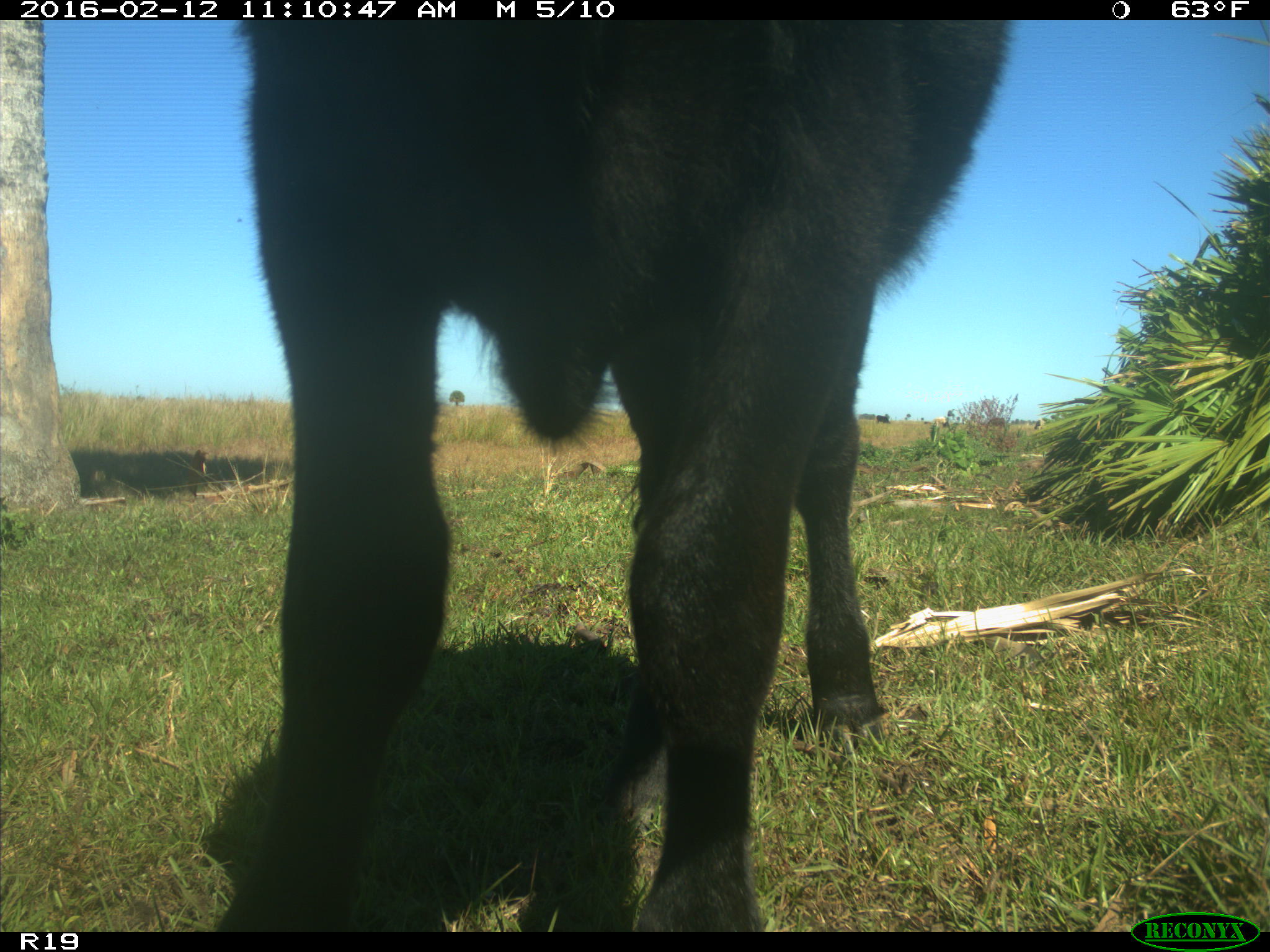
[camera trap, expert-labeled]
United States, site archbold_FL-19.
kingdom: Animalia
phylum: Chordata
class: Mammalia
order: Artiodactyla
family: Bovidae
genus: Bos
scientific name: Bos taurus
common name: domestic cow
Bos taurus (domestic cow).